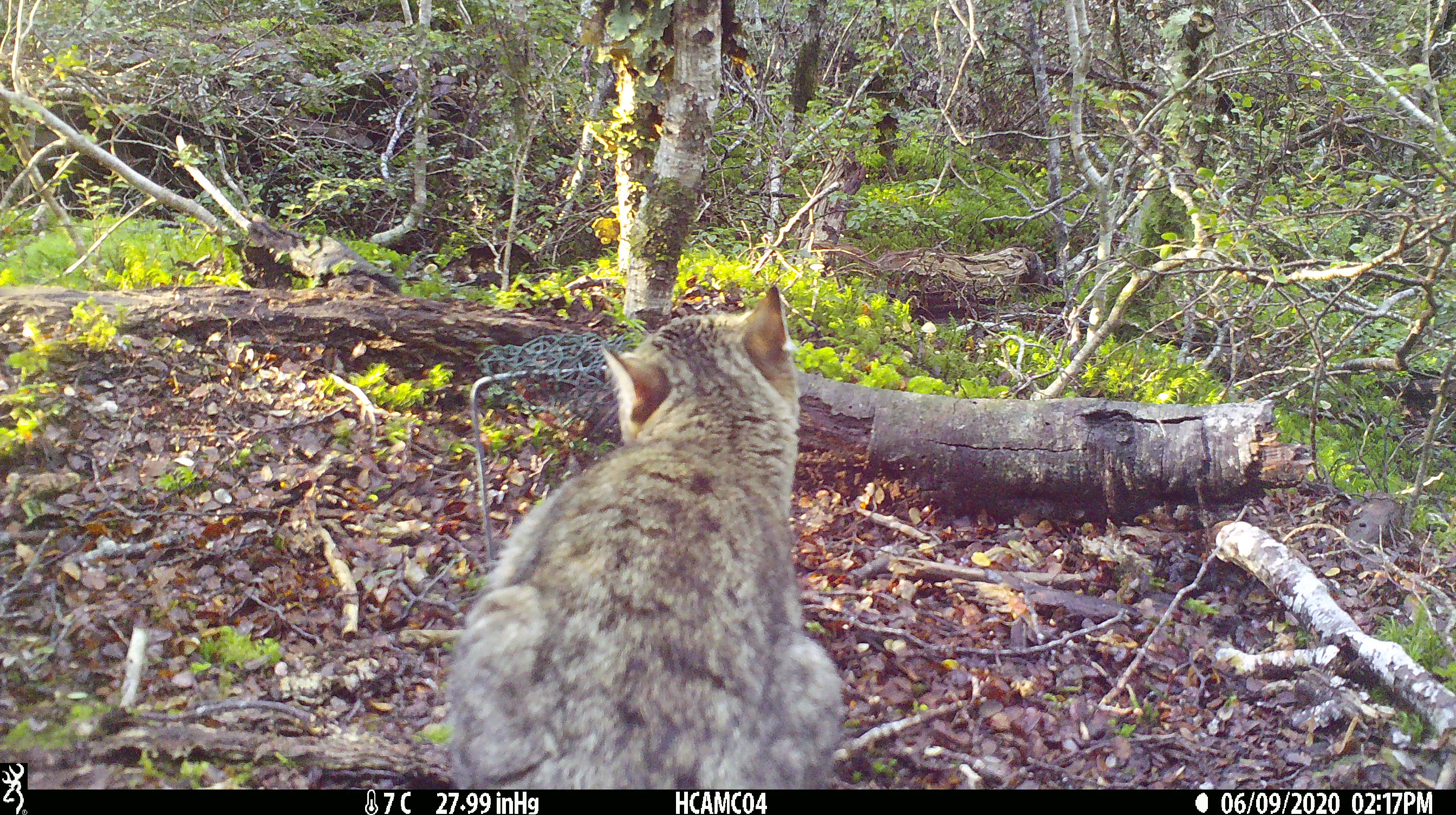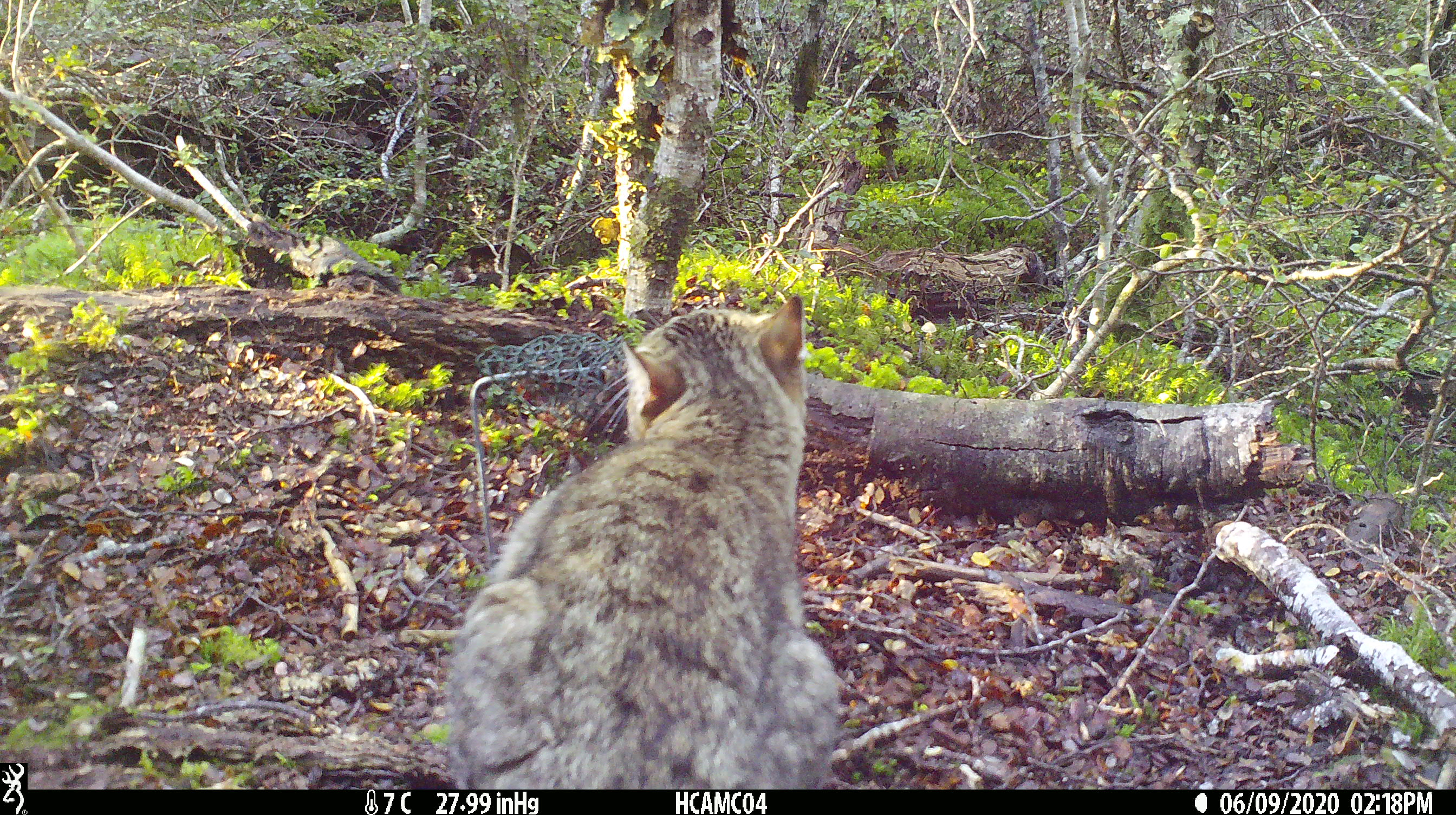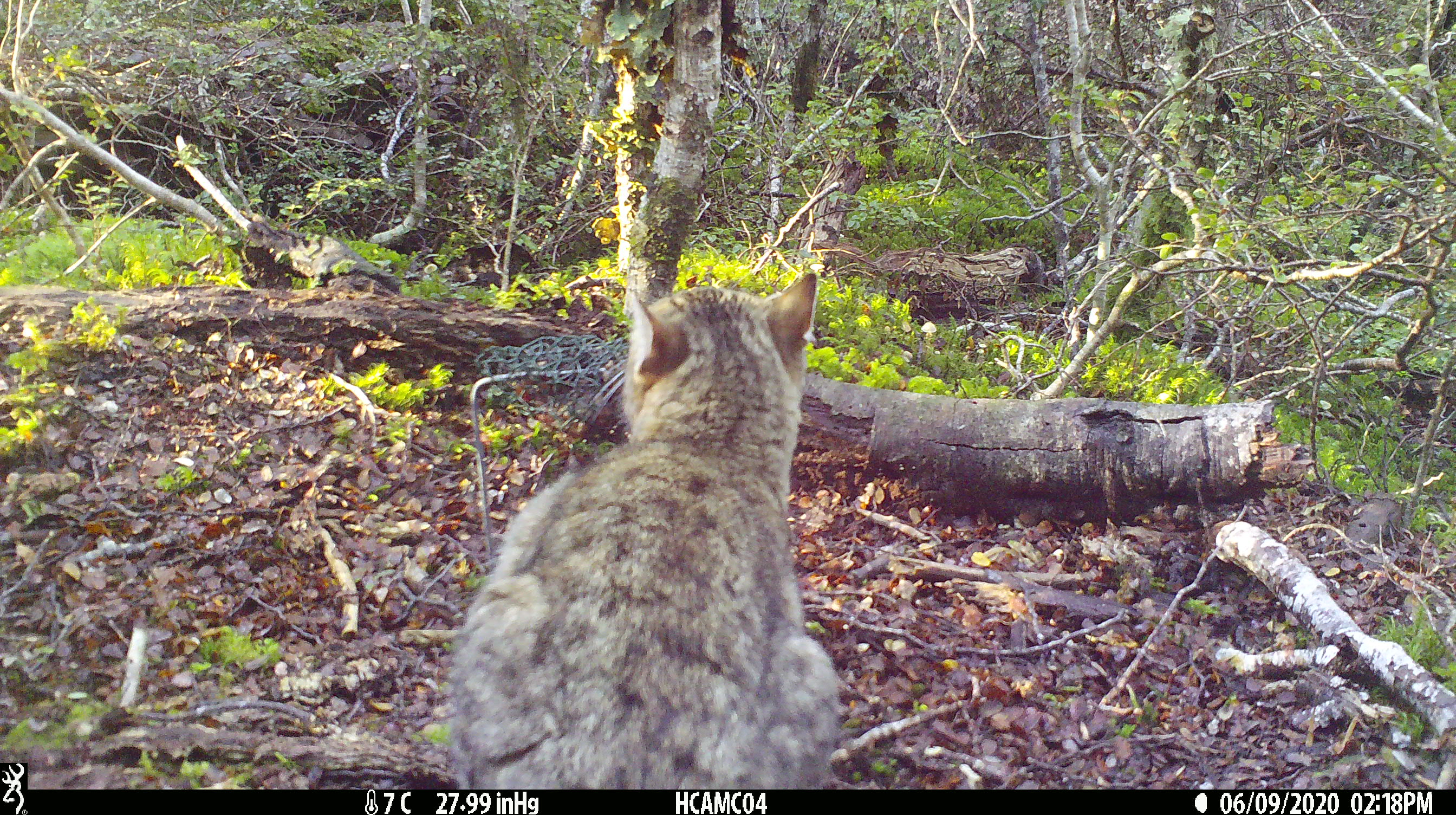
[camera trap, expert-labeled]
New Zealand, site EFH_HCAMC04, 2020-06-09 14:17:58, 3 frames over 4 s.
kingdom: Animalia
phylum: Chordata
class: Mammalia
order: Carnivora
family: Felidae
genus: Felis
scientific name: Felis catus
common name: domestic cat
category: cat